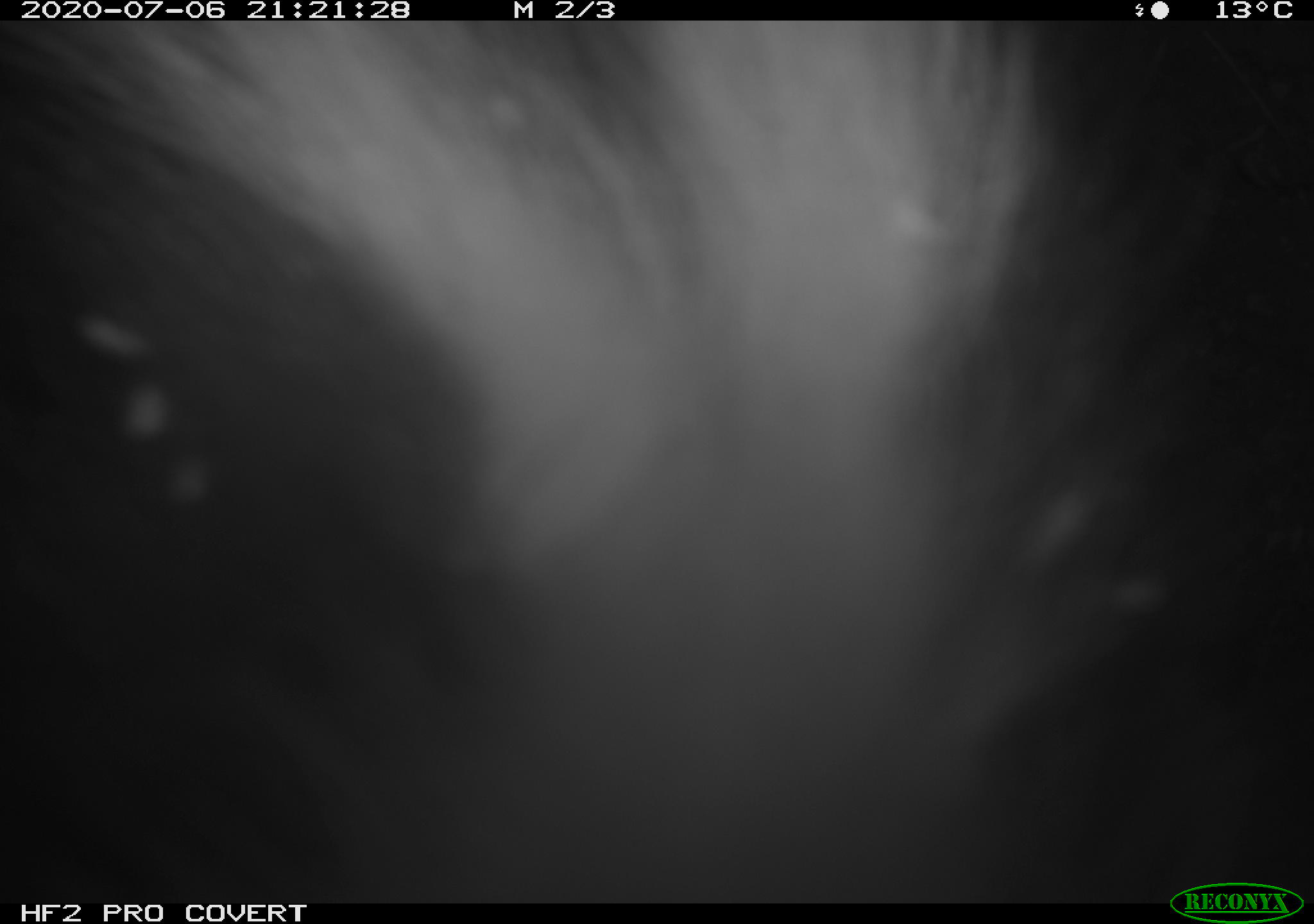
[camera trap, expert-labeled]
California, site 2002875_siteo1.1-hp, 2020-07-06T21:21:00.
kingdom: Animalia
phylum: Chordata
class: Mammalia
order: Carnivora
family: Mephitidae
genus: Mephitis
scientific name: Mephitis mephitis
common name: striped skunk